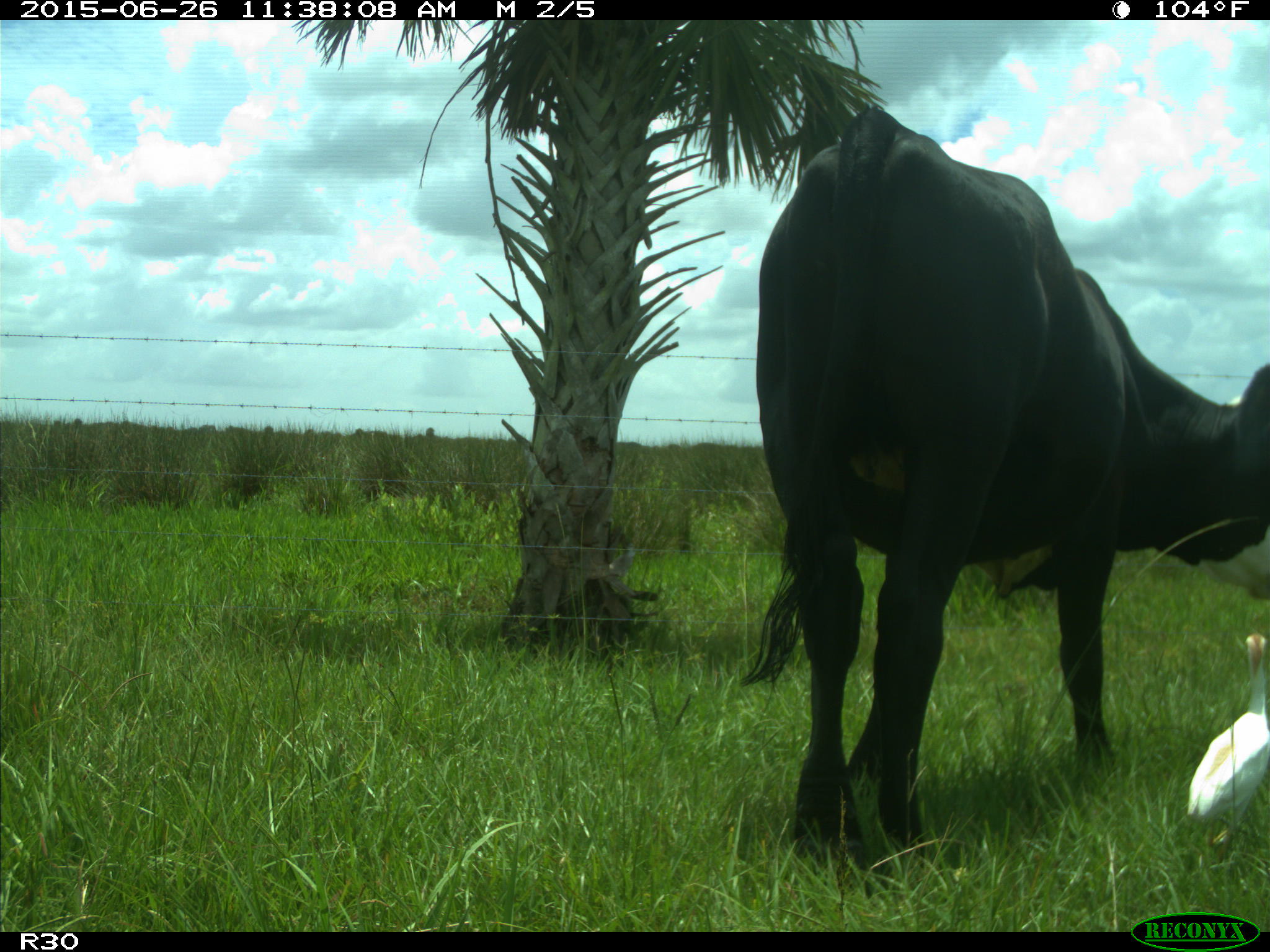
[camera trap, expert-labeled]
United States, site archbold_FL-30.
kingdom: Animalia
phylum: Chordata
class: Mammalia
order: Artiodactyla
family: Bovidae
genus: Bos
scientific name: Bos taurus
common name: domestic cow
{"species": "Bos taurus (domestic cow)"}